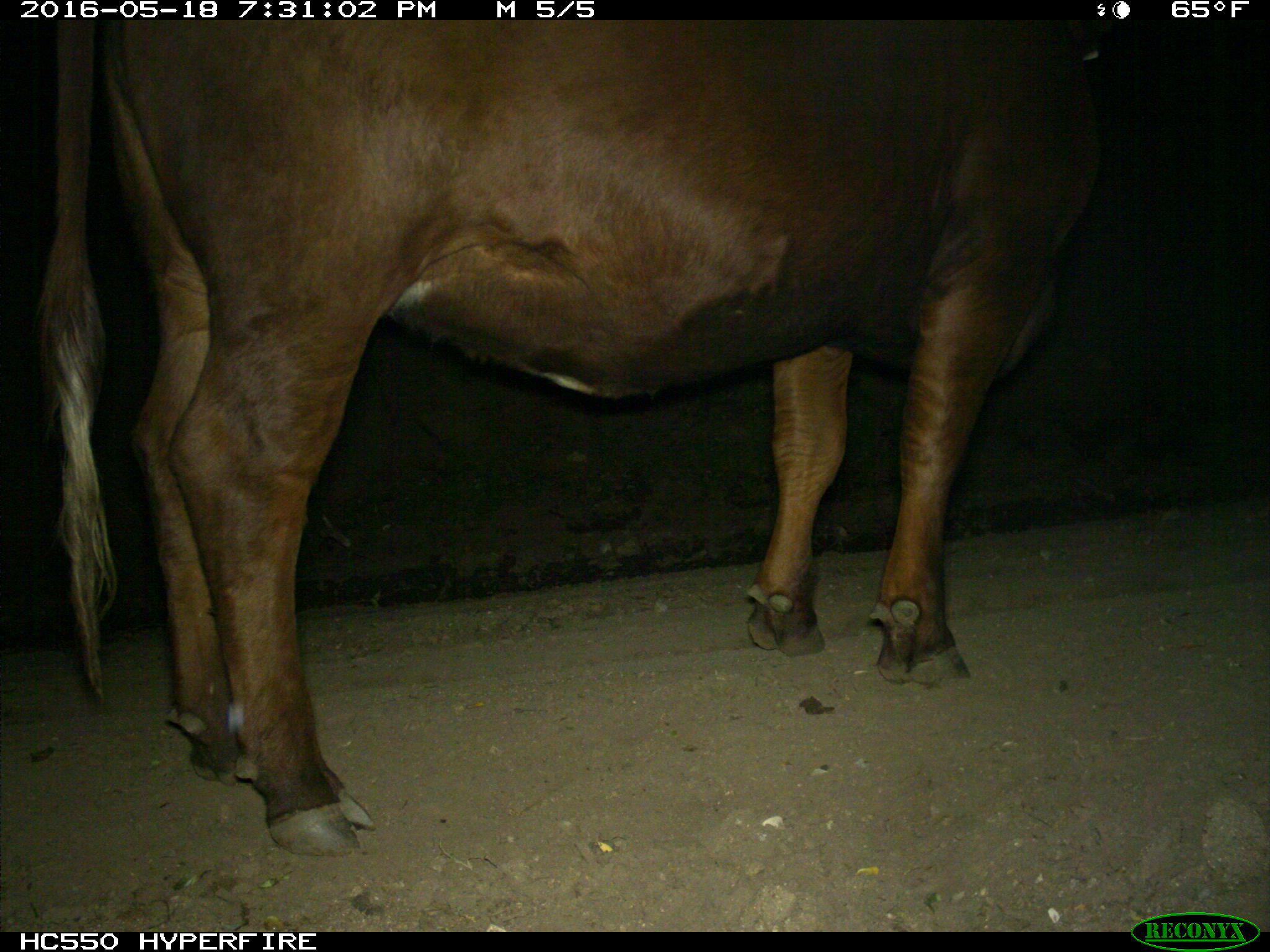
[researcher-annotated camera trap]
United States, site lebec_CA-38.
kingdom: Animalia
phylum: Chordata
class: Mammalia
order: Artiodactyla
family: Bovidae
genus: Bos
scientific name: Bos taurus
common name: domestic cow